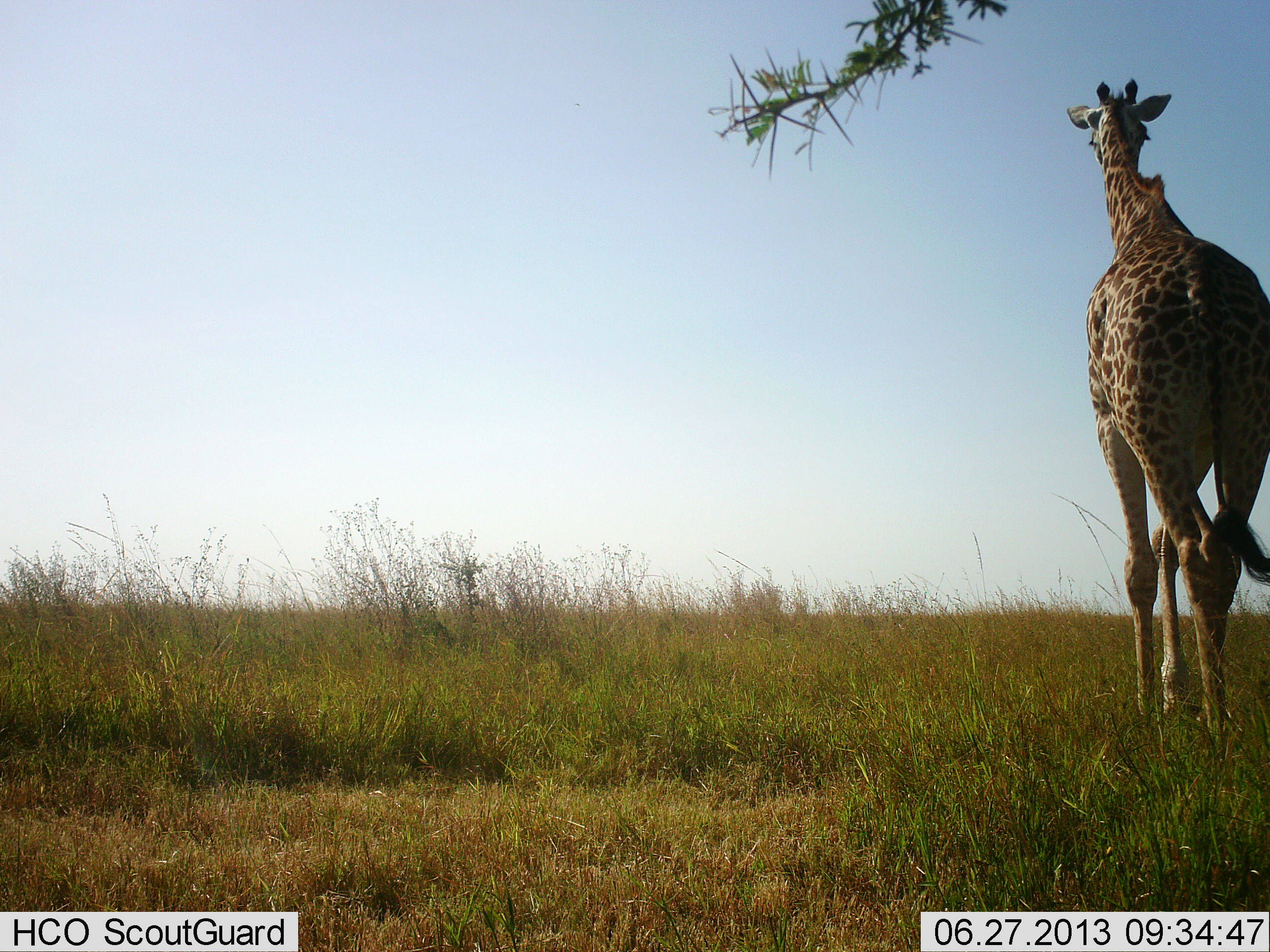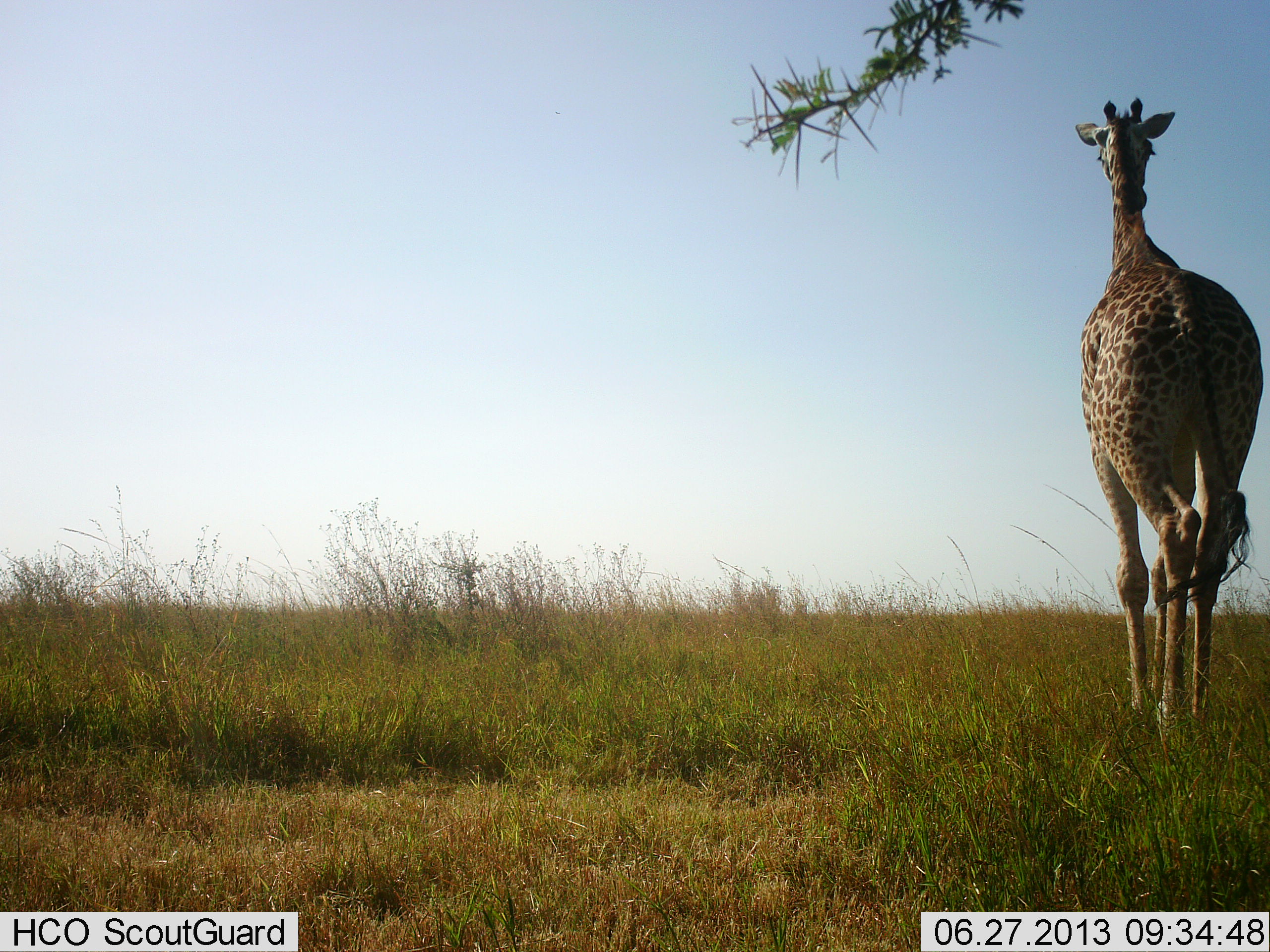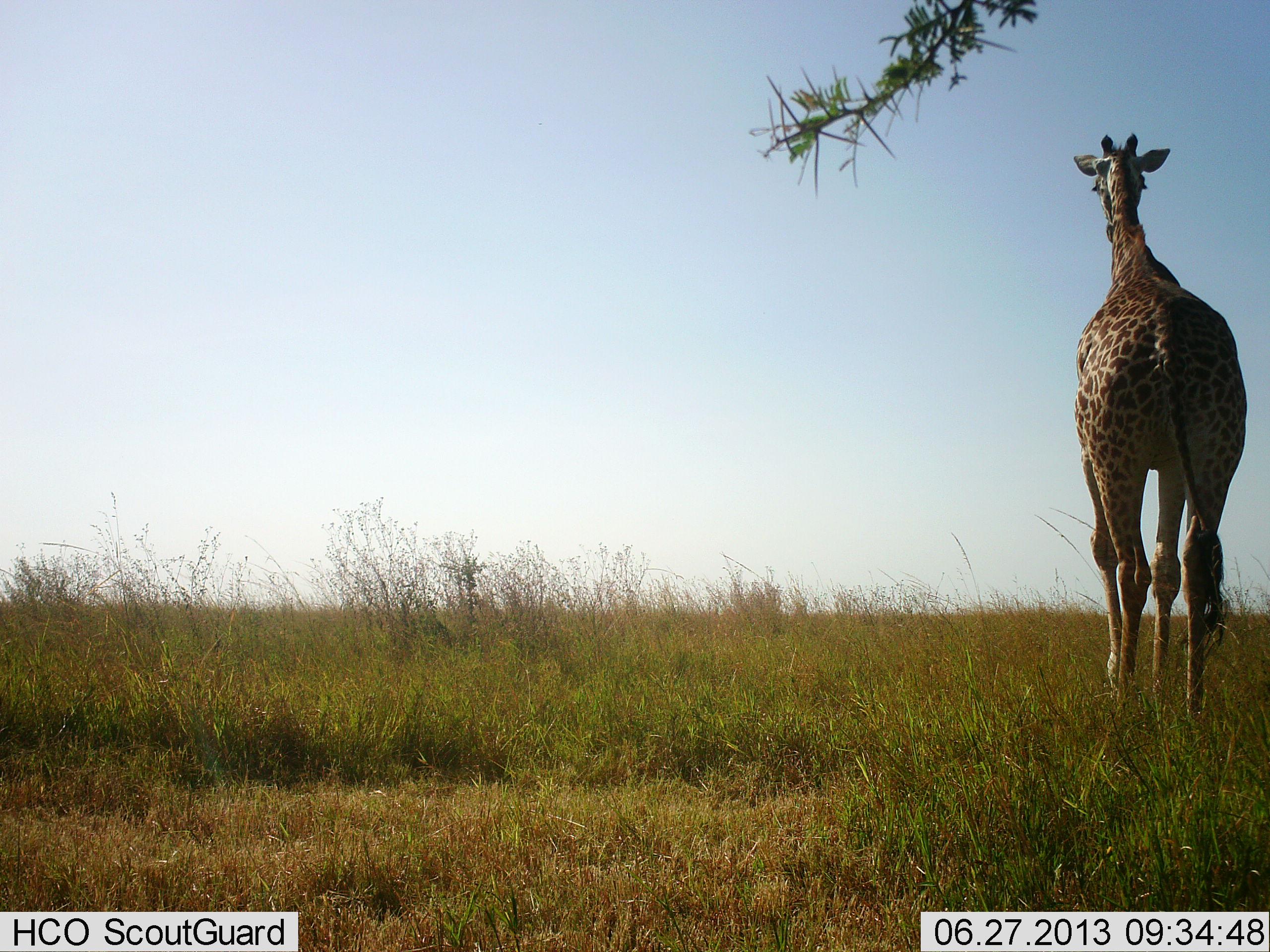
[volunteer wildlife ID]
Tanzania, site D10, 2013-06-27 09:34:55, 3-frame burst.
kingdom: Animalia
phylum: Chordata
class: Mammalia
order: Artiodactyla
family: Giraffidae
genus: Giraffa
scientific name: Giraffa camelopardalis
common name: giraffe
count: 1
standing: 9%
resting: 0%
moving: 91%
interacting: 0%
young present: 0%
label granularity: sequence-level